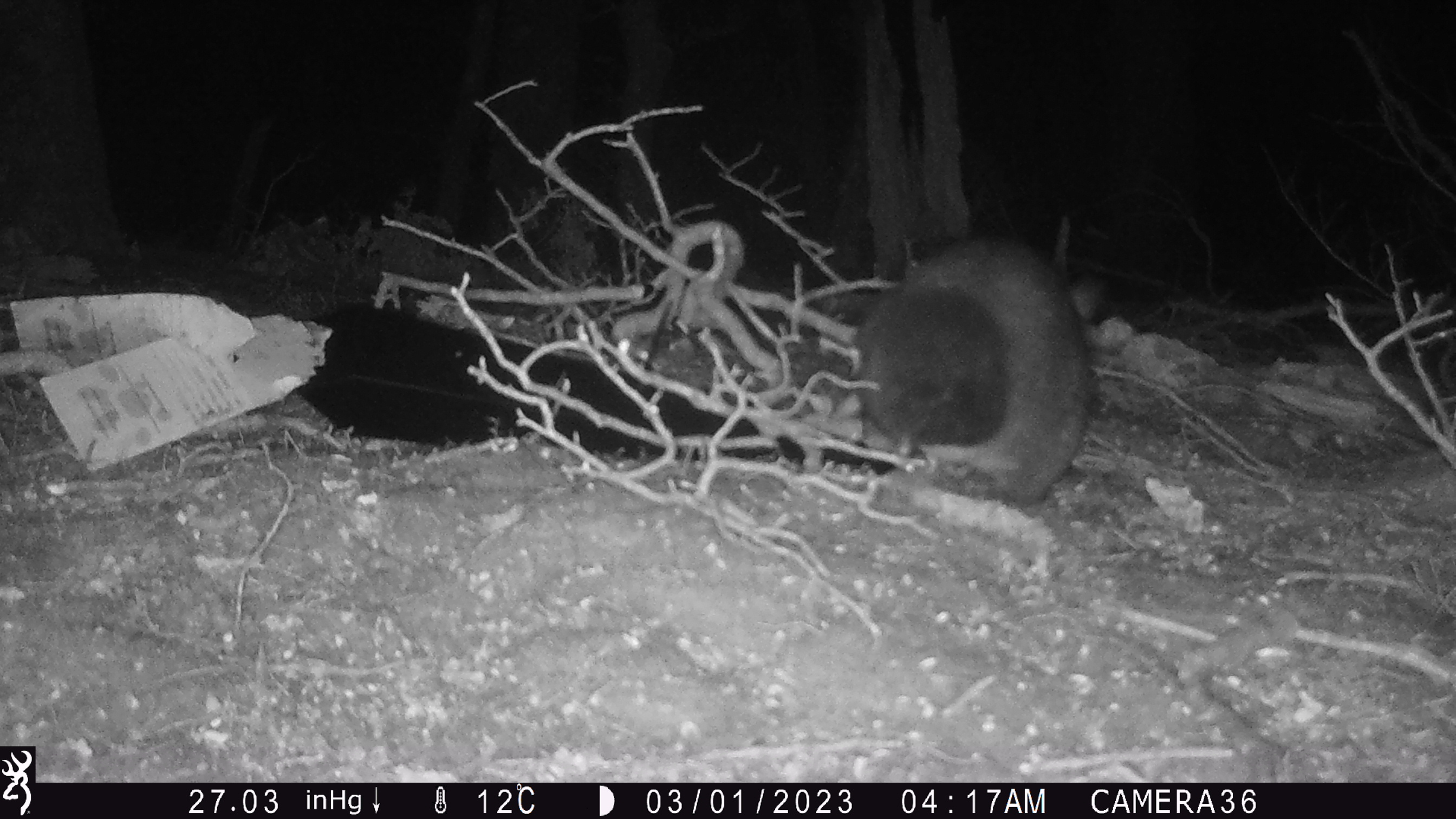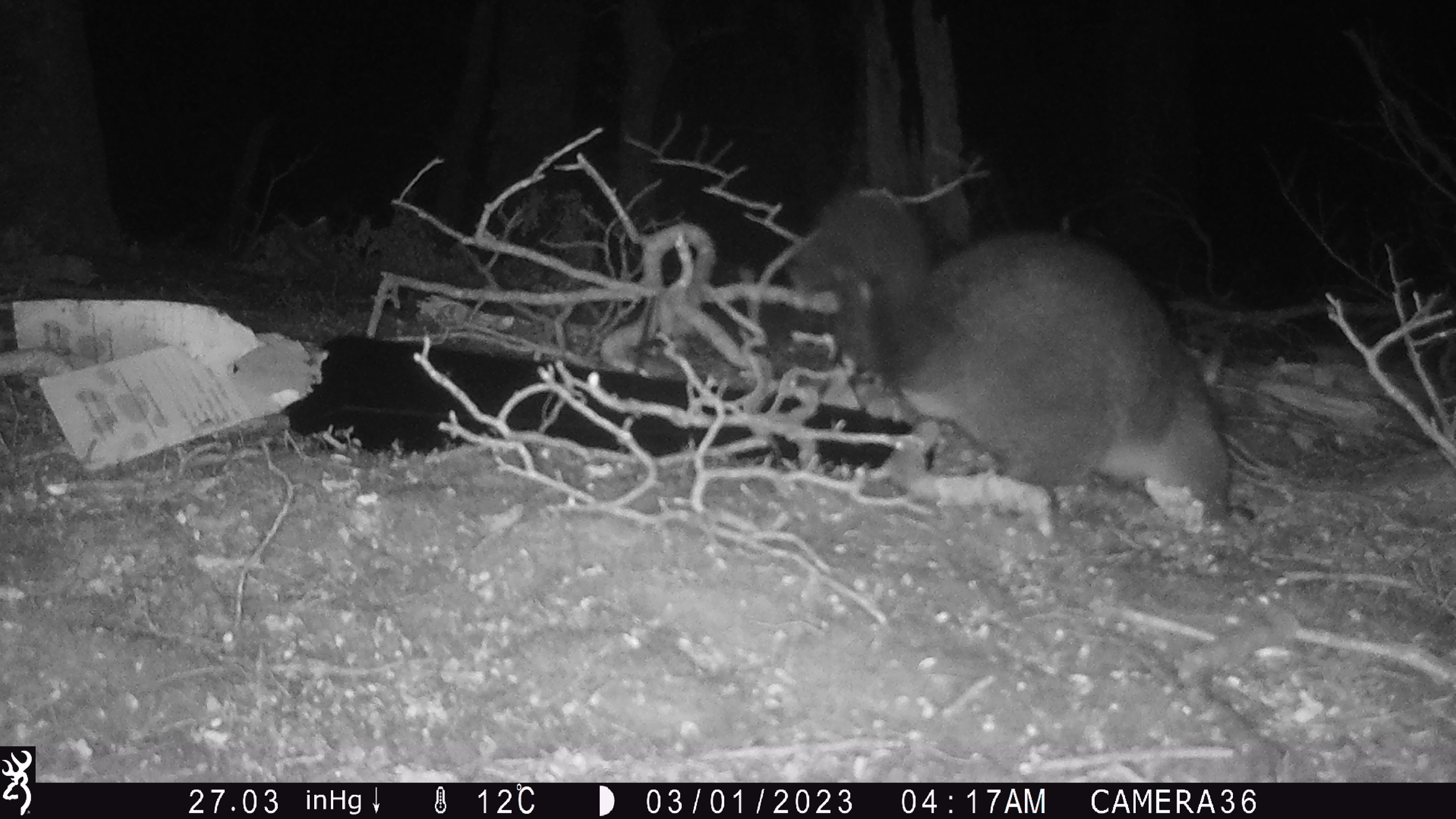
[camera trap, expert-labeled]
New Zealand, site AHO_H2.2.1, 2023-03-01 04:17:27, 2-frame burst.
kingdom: Animalia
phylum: Chordata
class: Mammalia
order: Carnivora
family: Mustelidae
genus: Mustela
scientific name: Mustela erminea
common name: stoat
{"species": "stoat (Mustela erminea)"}